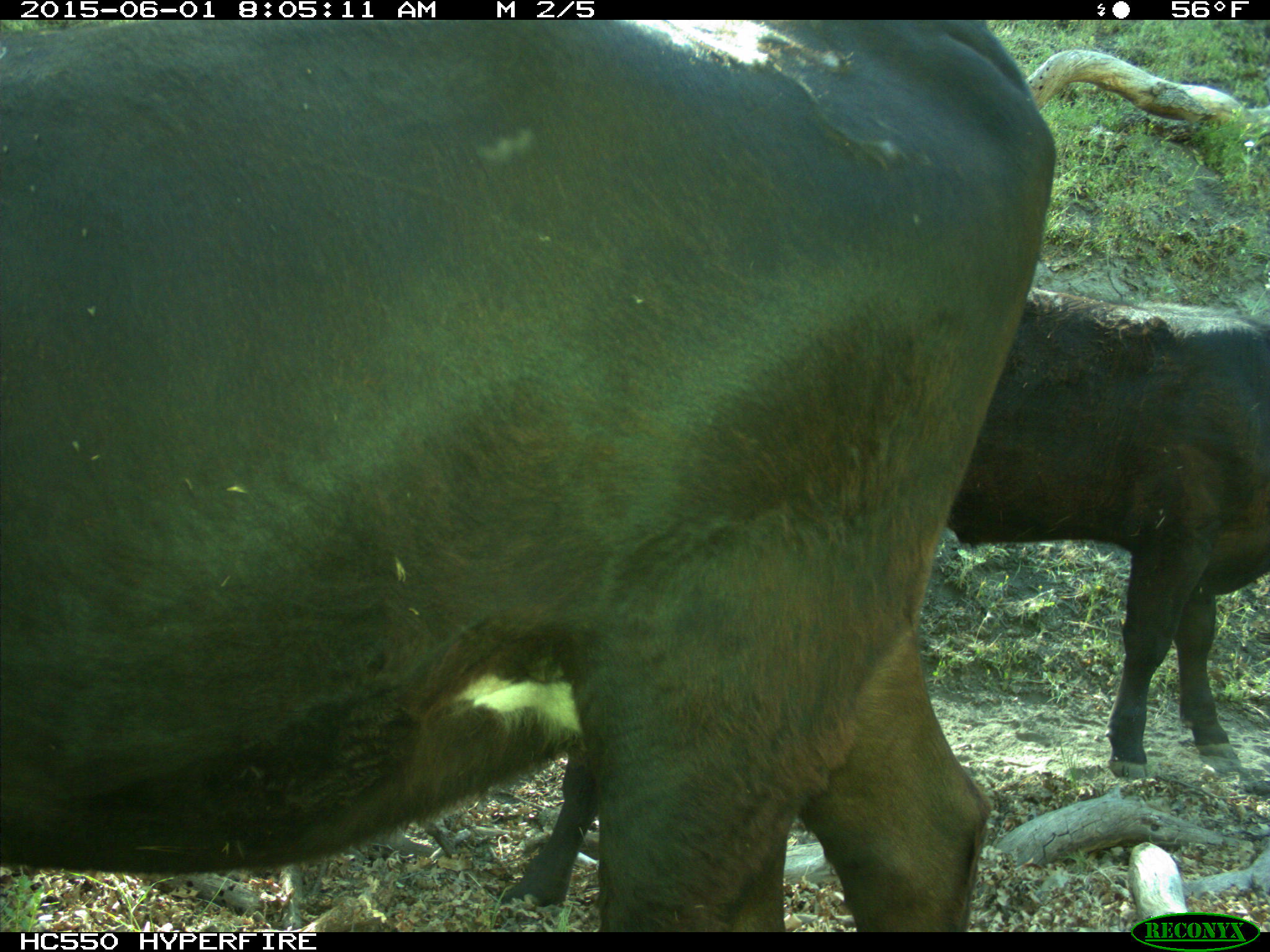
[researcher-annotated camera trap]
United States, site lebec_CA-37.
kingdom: Animalia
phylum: Chordata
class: Mammalia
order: Artiodactyla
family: Bovidae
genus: Bos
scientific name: Bos taurus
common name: domestic cow